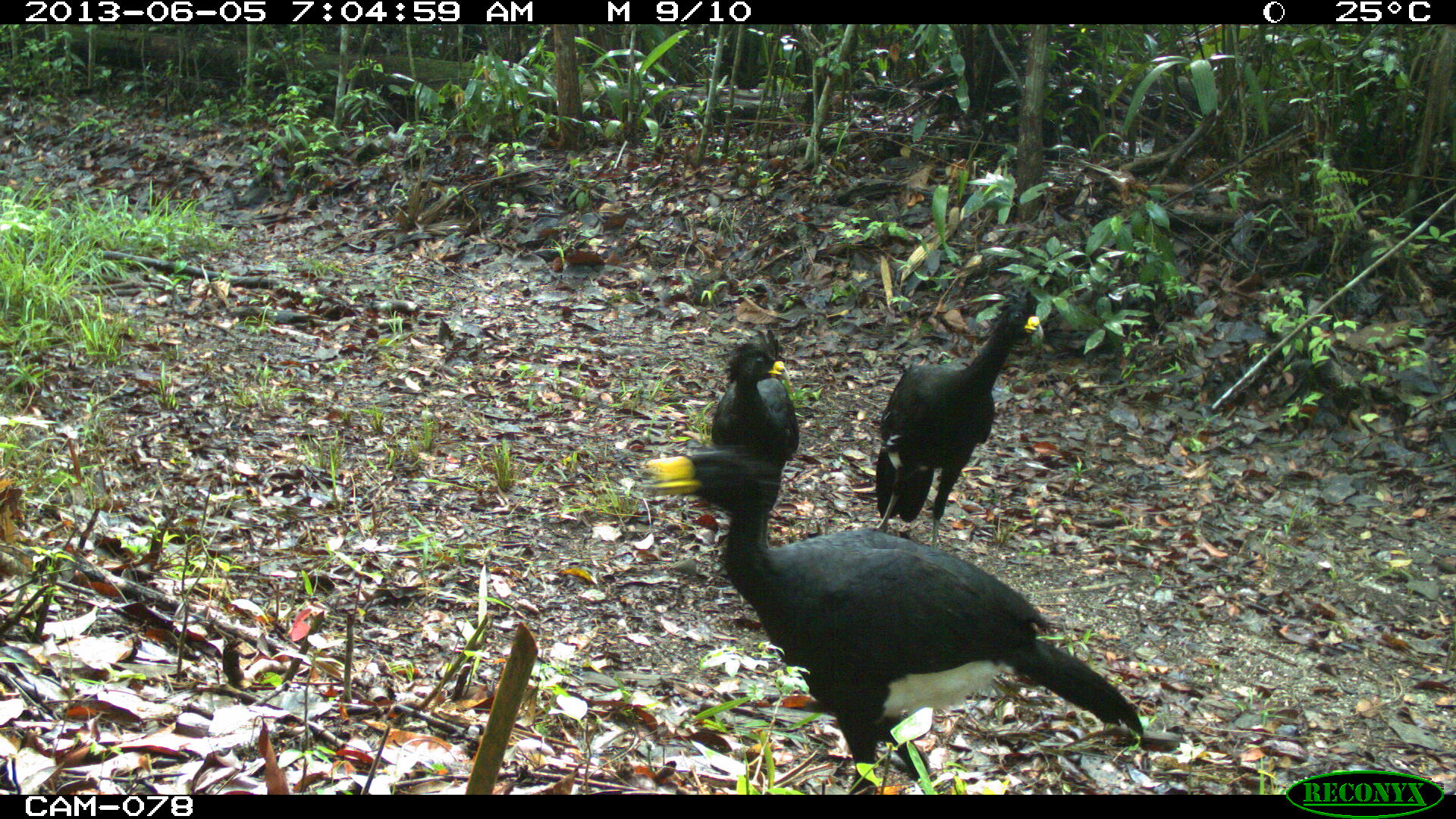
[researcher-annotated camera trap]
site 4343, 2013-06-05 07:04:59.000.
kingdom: Animalia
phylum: Chordata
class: Aves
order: Galliformes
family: Cracidae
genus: Crax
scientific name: Crax rubra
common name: great curassow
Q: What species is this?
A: Crax rubra (great curassow).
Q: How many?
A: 3.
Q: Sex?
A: Male.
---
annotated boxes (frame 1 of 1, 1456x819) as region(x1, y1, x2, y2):
crax rubra: region(644, 449, 1144, 795); region(874, 284, 1040, 550); region(710, 326, 800, 549)